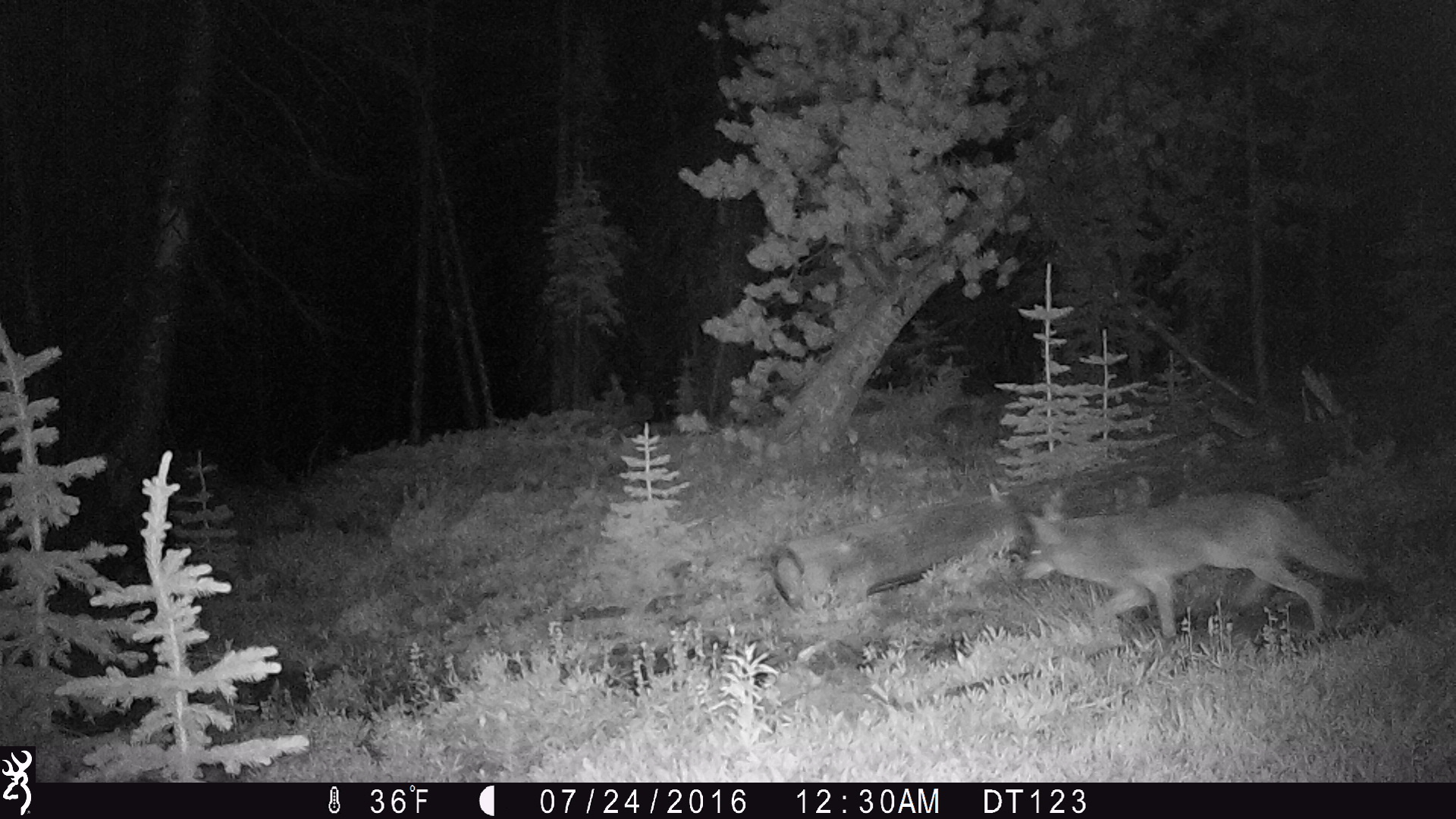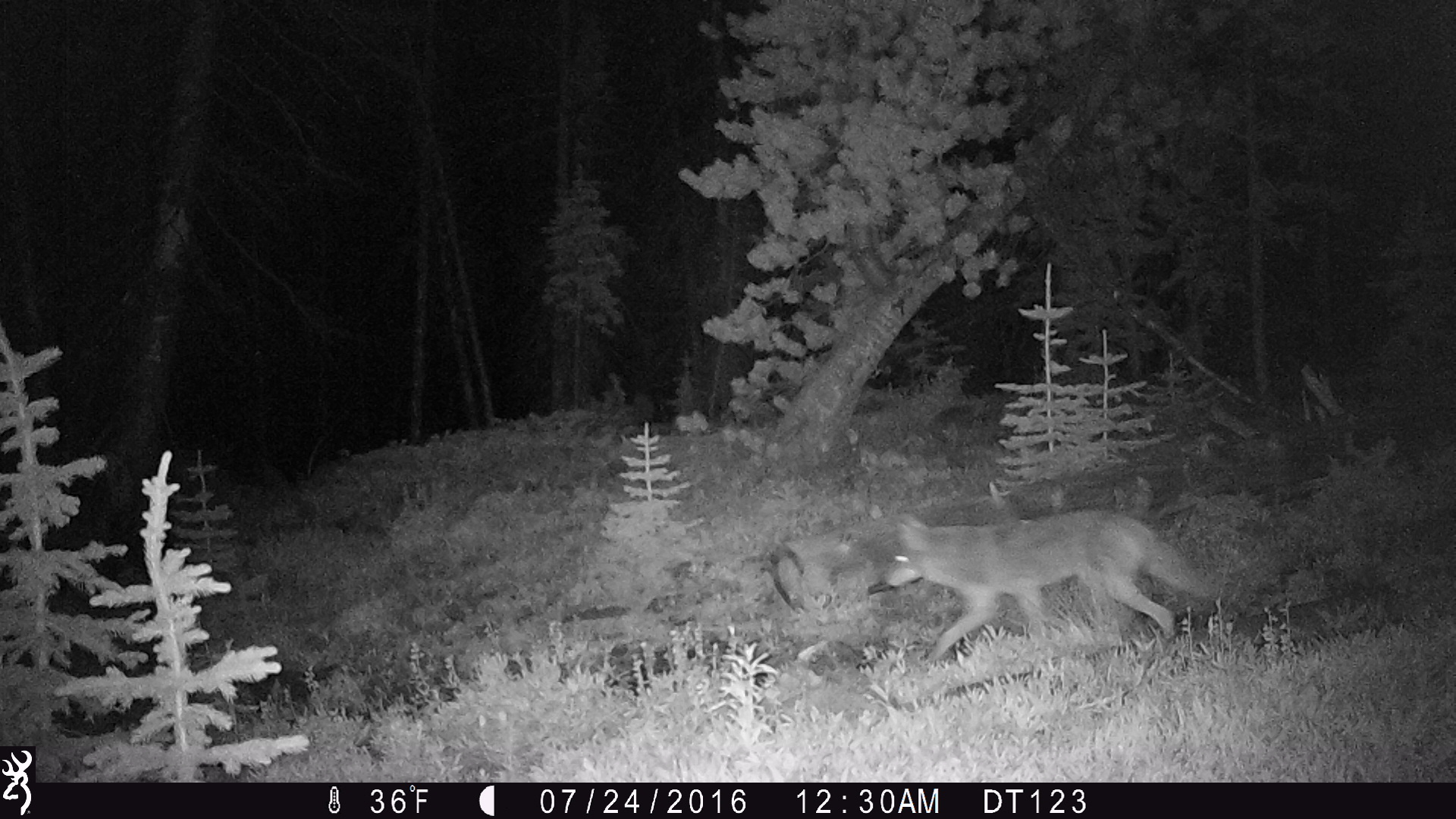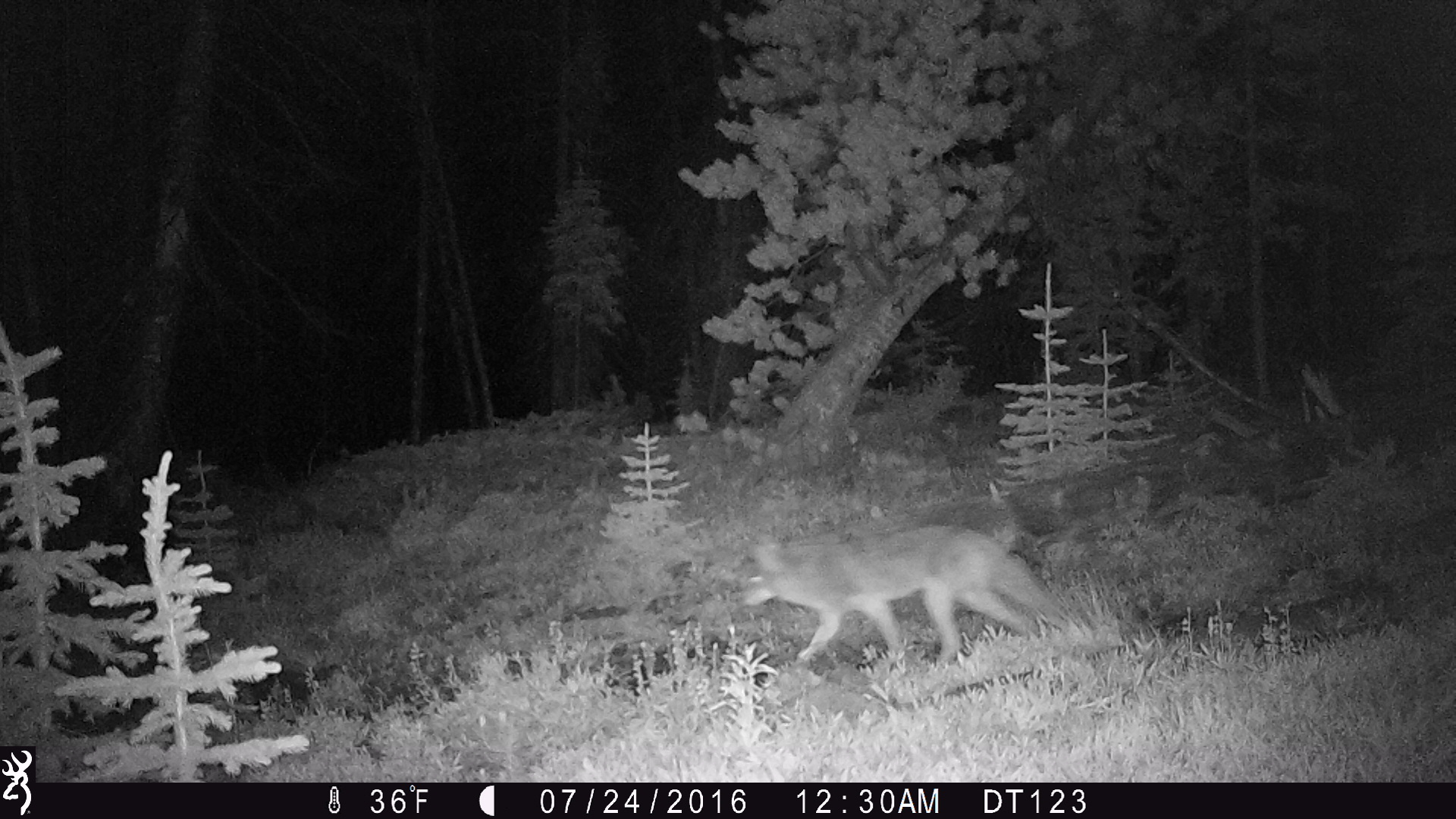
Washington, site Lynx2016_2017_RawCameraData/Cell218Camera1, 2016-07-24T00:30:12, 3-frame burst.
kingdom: Animalia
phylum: Chordata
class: Mammalia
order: Carnivora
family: Canidae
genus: Canis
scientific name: Canis latrans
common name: coyote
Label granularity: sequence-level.